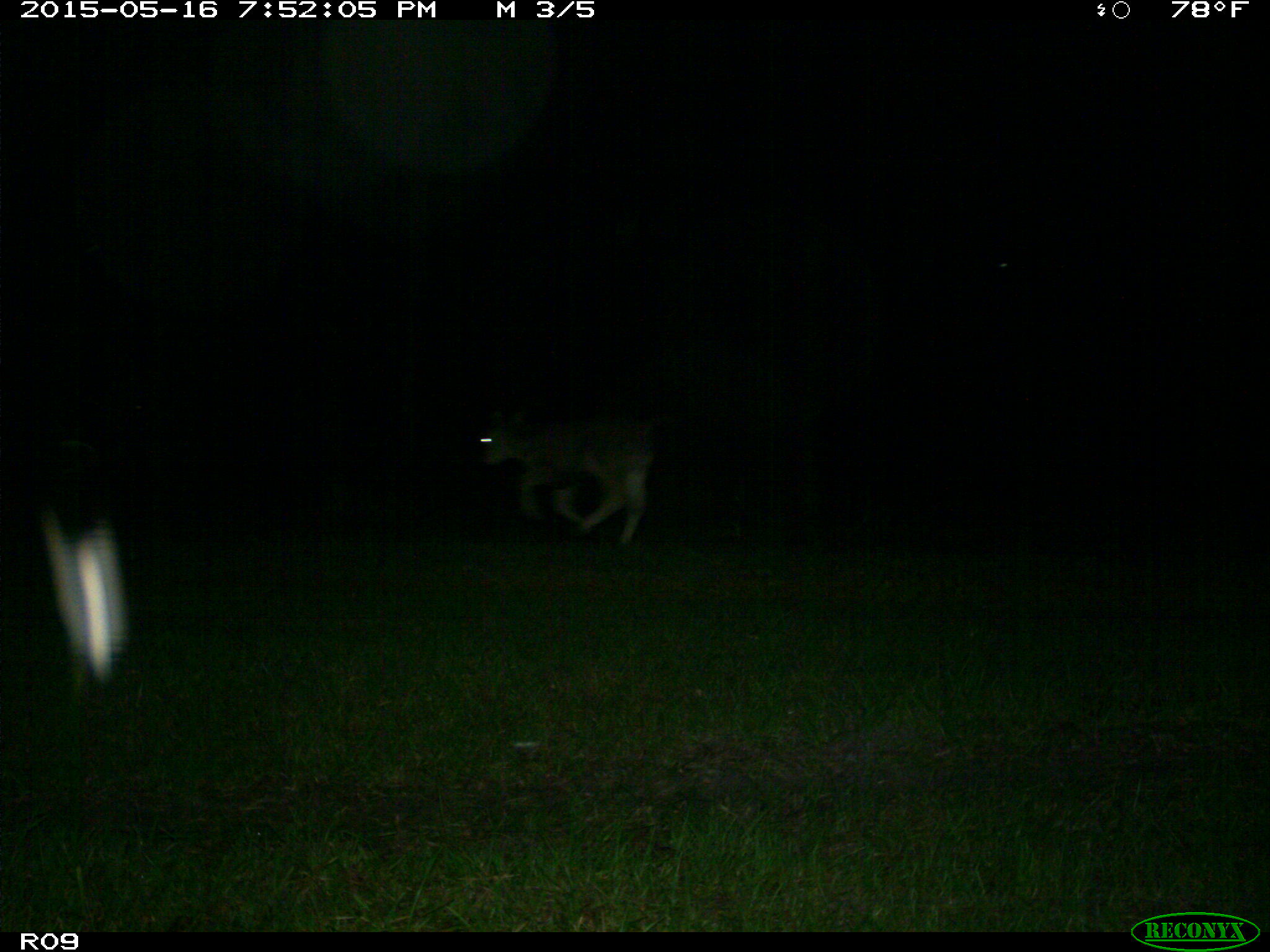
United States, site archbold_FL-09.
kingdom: Animalia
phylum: Chordata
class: Mammalia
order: Artiodactyla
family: Bovidae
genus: Bos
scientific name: Bos taurus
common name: domestic cow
Bos taurus (domestic cow).